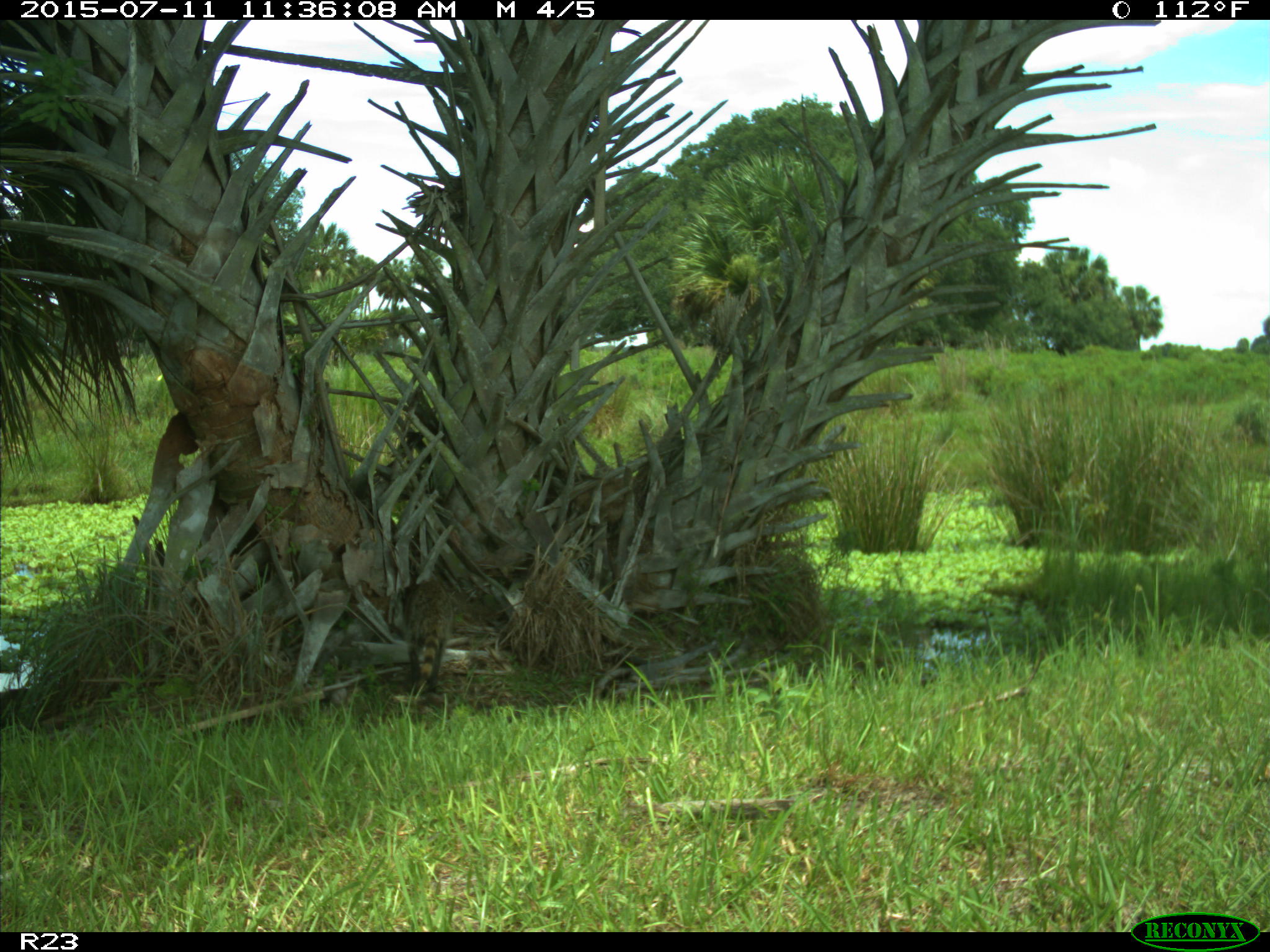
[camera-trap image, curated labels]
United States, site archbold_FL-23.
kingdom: Animalia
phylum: Chordata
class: Mammalia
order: Artiodactyla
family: Bovidae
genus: Bos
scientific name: Bos taurus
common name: domestic cow